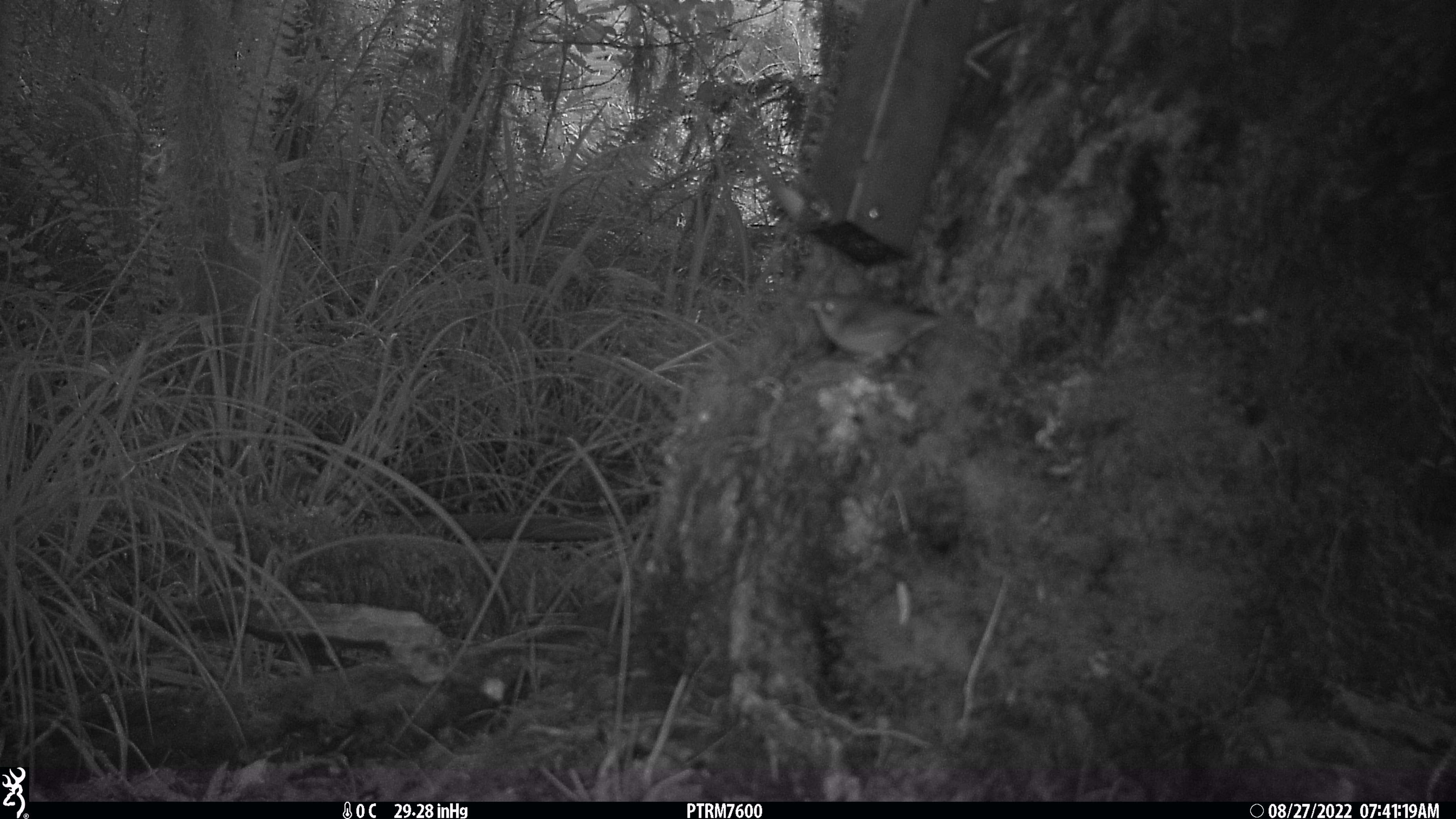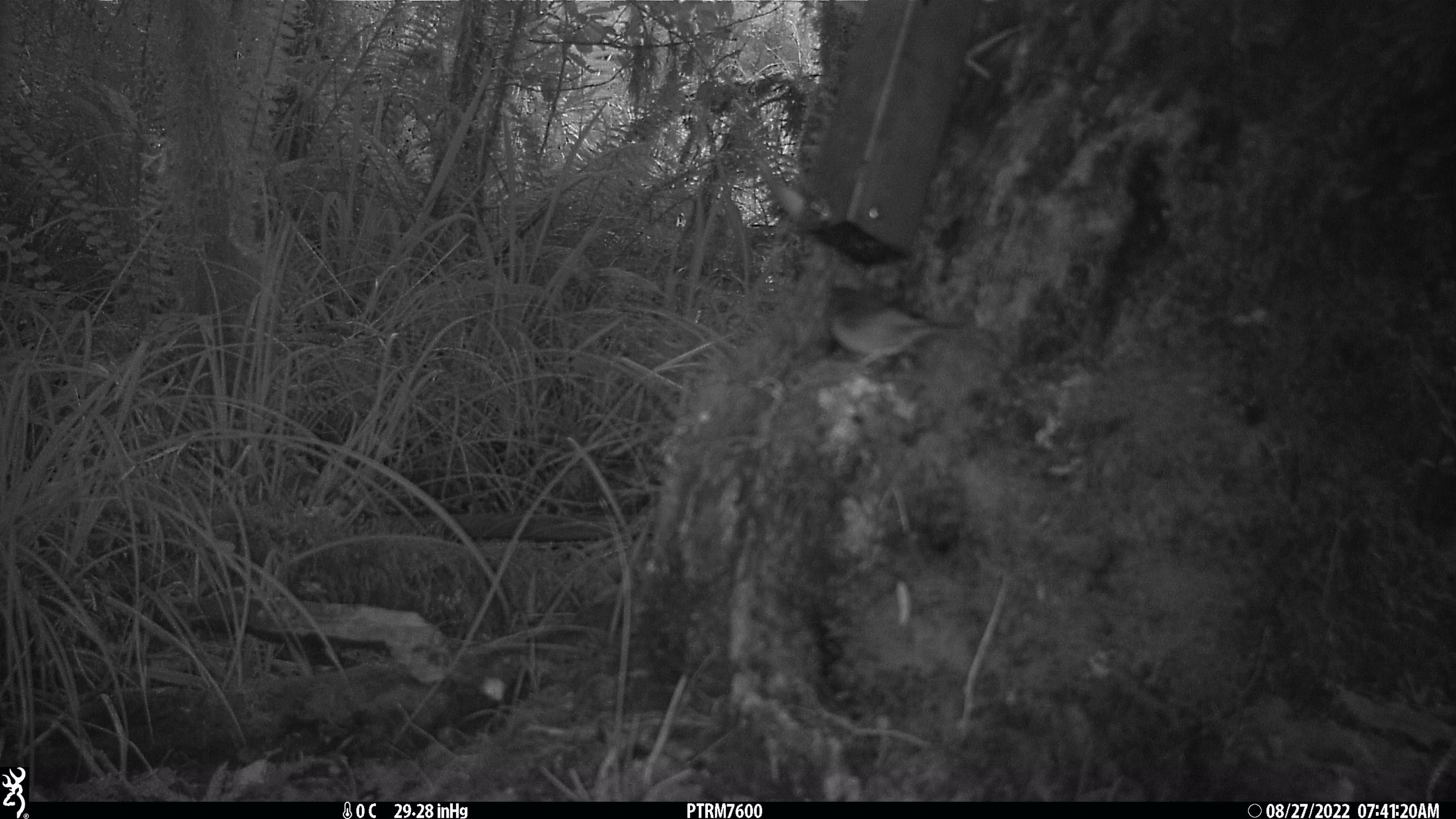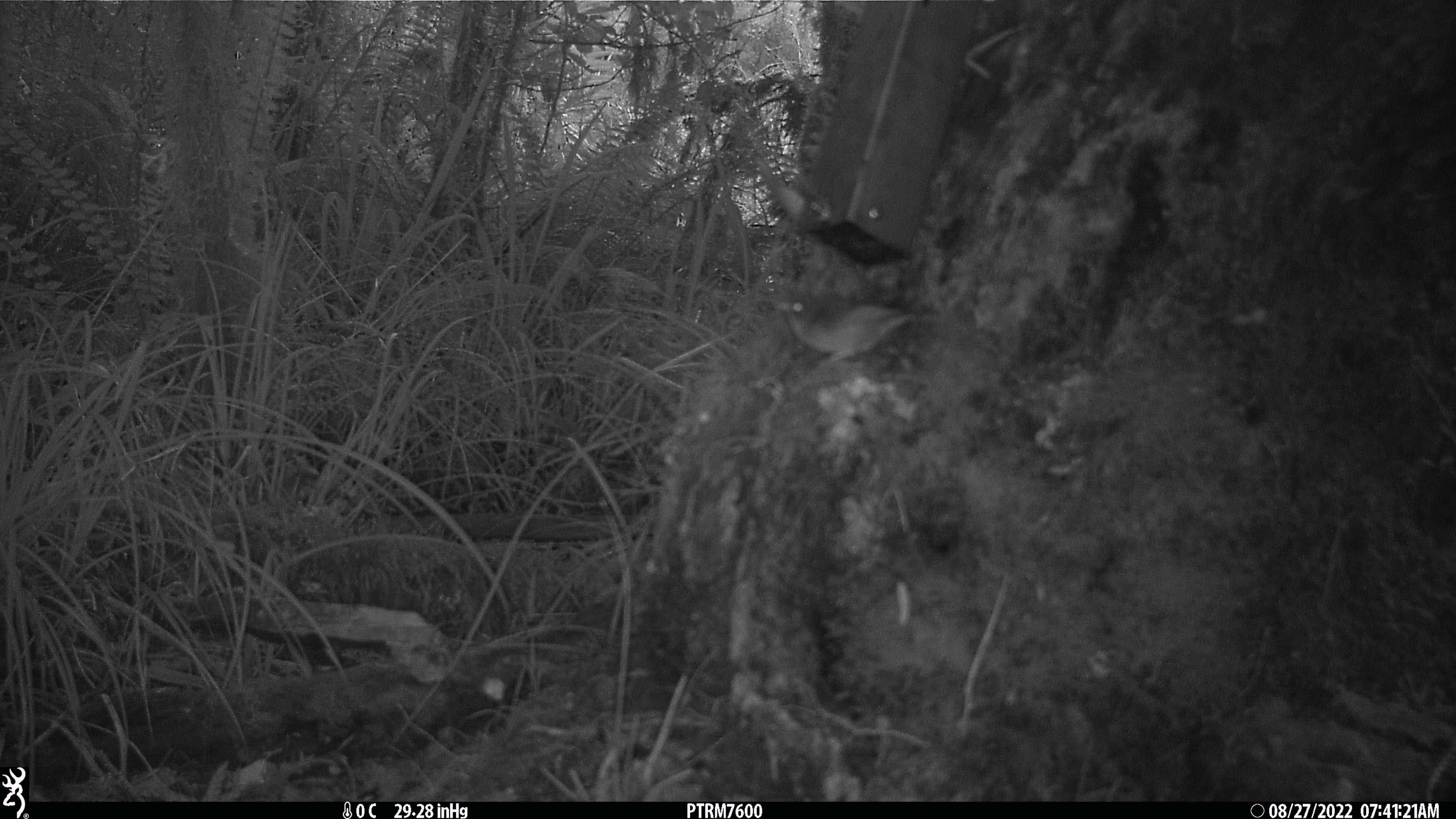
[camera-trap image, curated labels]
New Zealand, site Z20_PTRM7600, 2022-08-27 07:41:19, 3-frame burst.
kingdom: Animalia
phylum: Chordata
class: Aves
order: Passeriformes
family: Zosteropidae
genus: Zosterops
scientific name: Zosterops lateralis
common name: silvereye